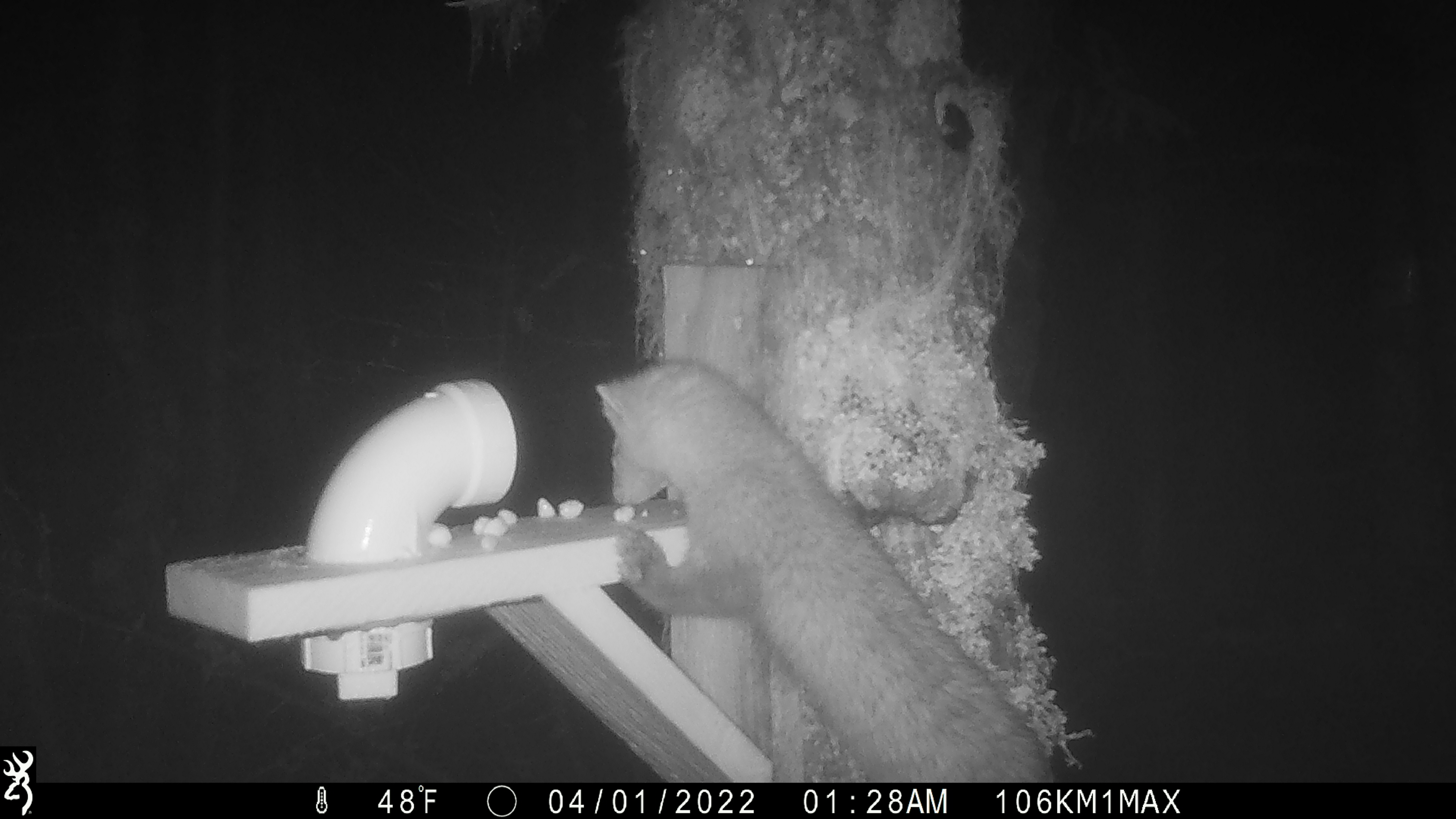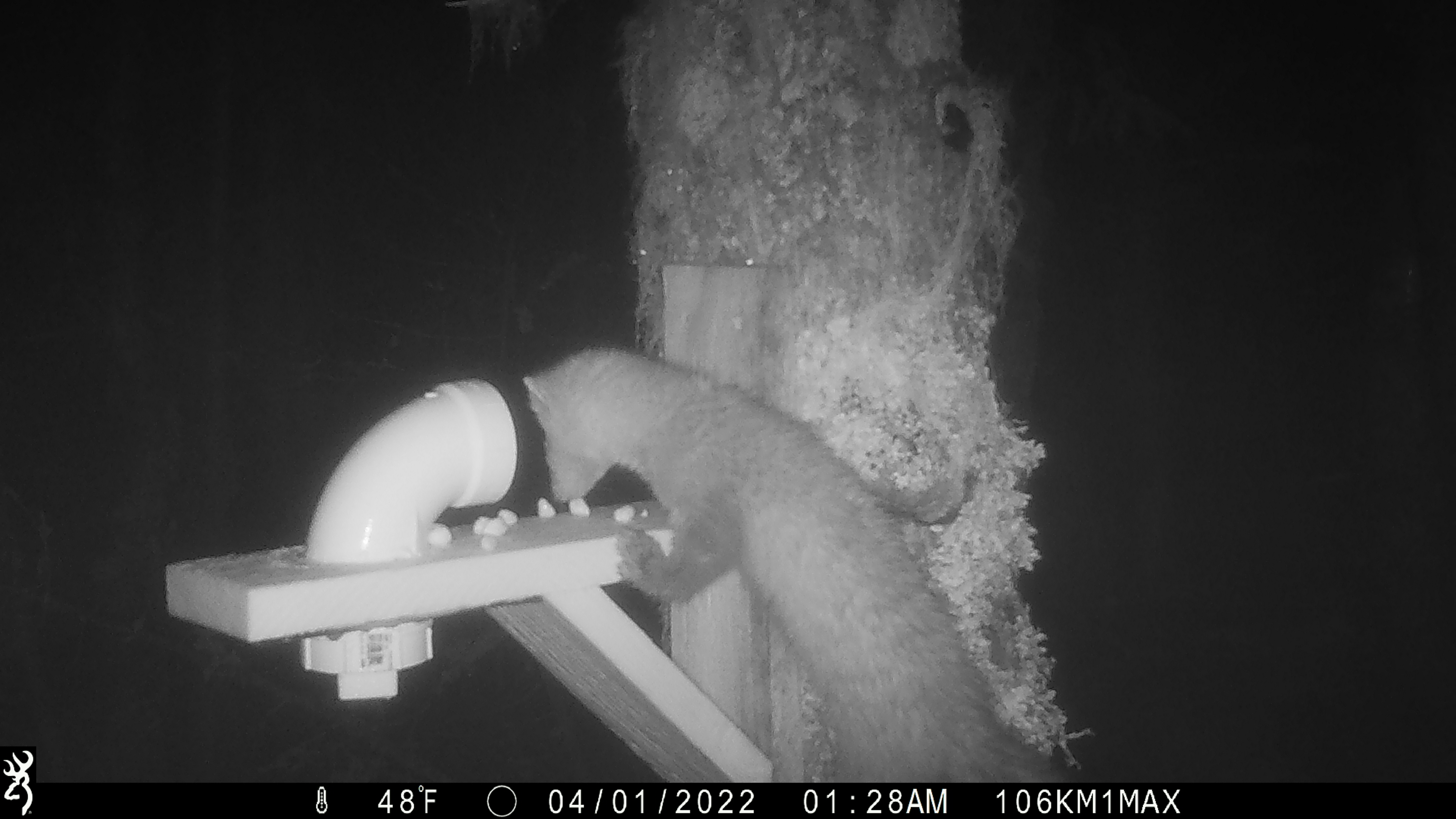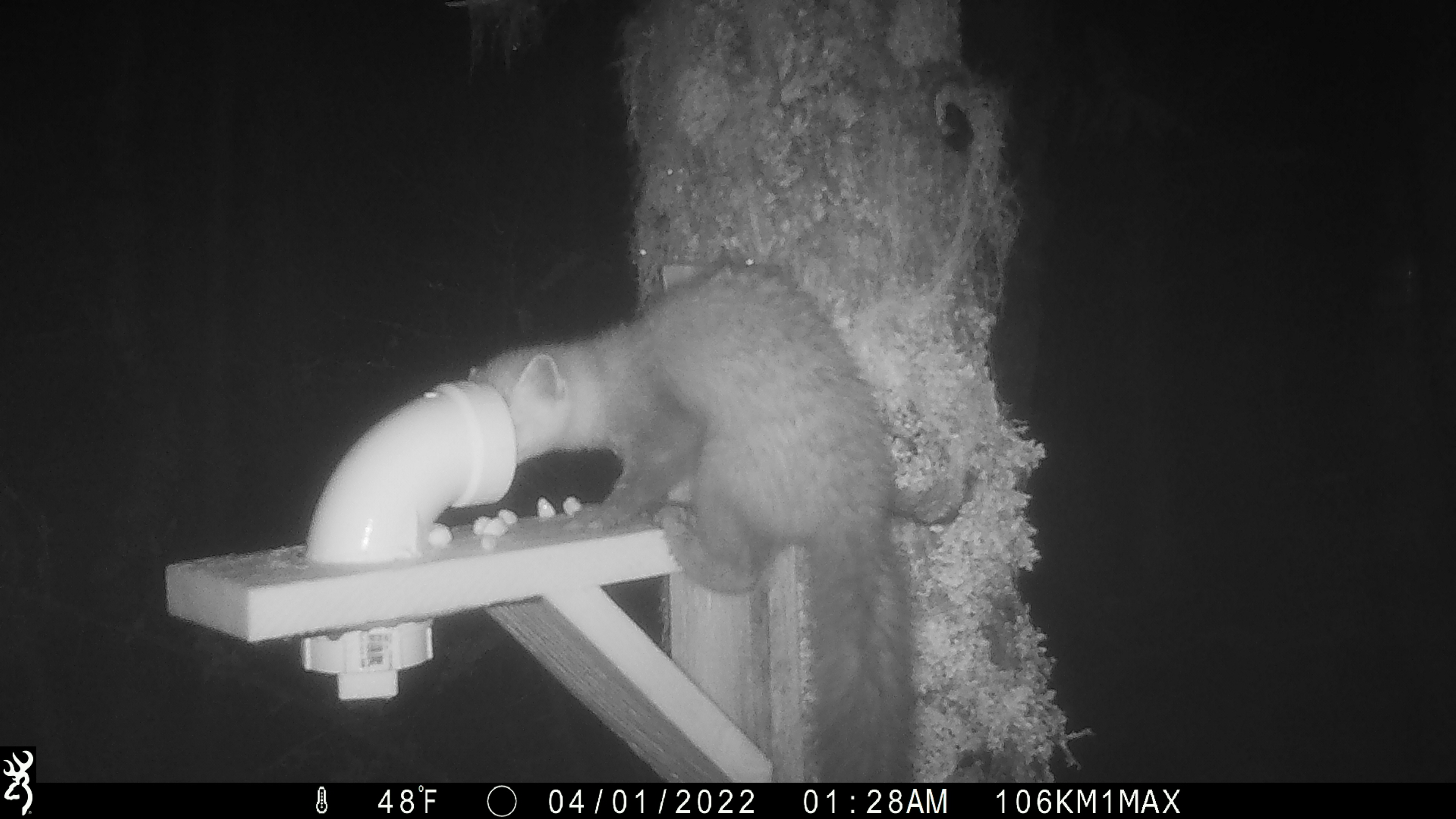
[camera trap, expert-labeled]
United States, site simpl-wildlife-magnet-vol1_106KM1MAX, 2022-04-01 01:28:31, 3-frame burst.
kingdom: Animalia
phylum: Chordata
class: Mammalia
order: Carnivora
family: Mustelidae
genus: Martes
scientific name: Martes americana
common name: american marten